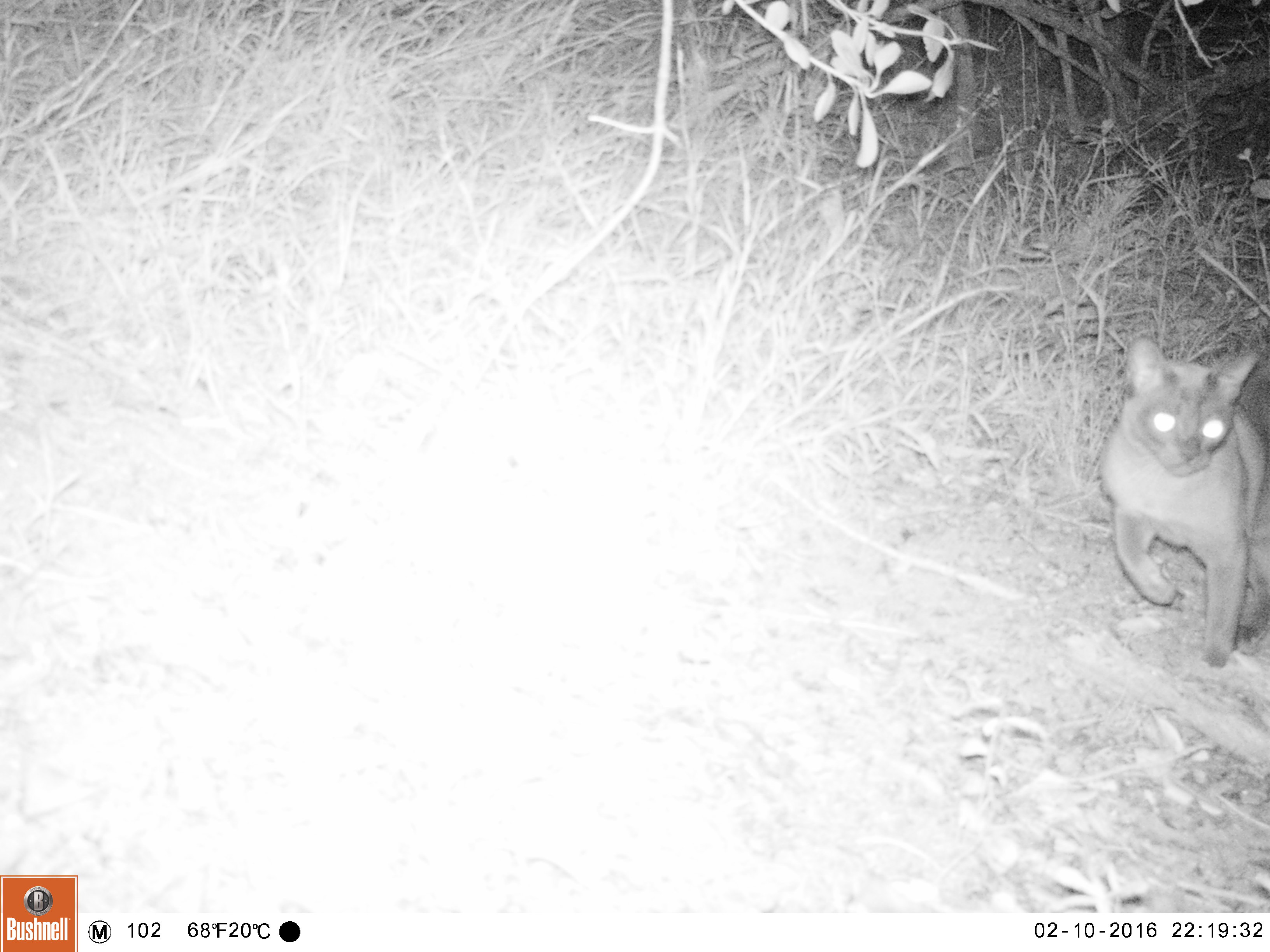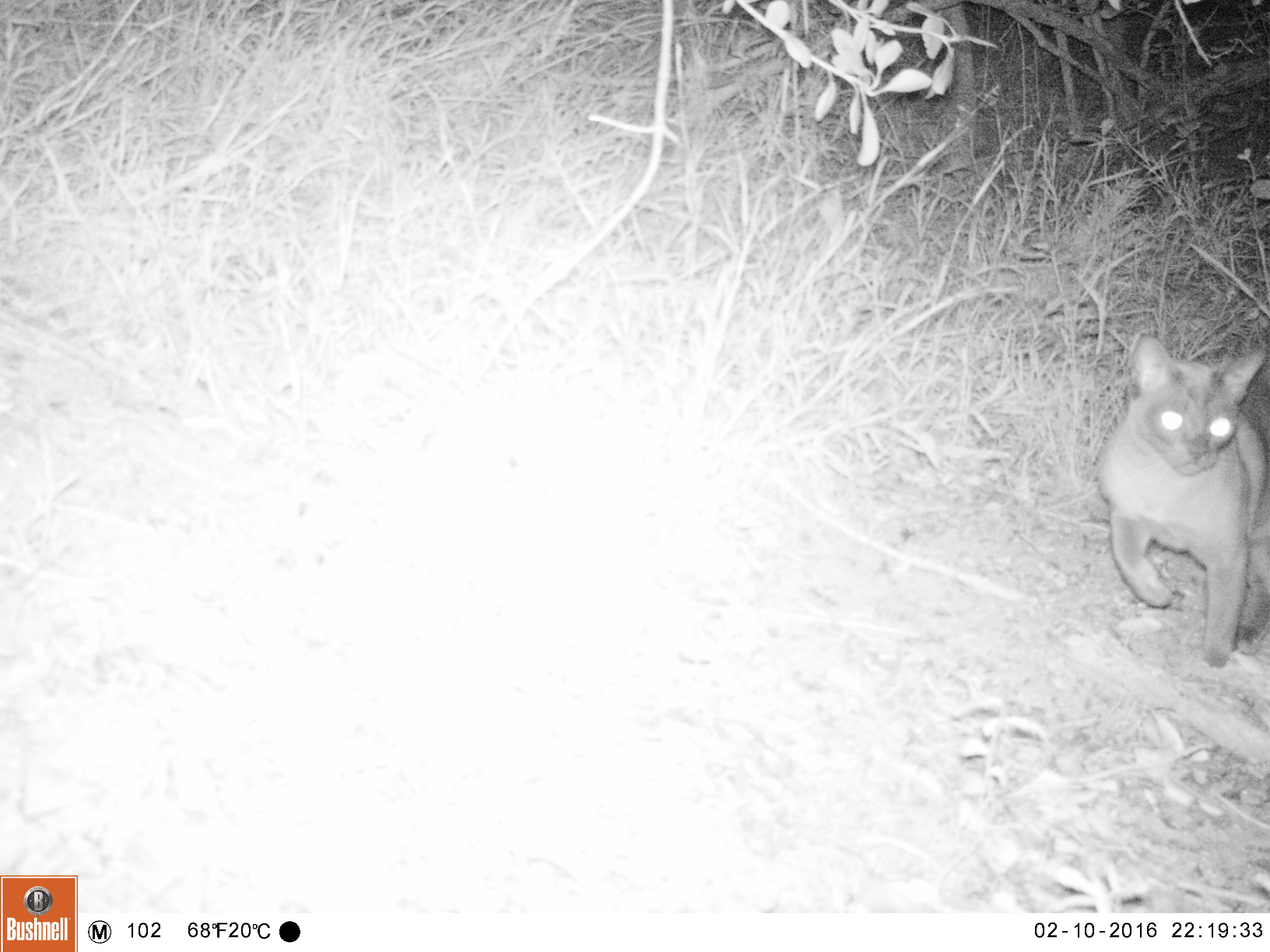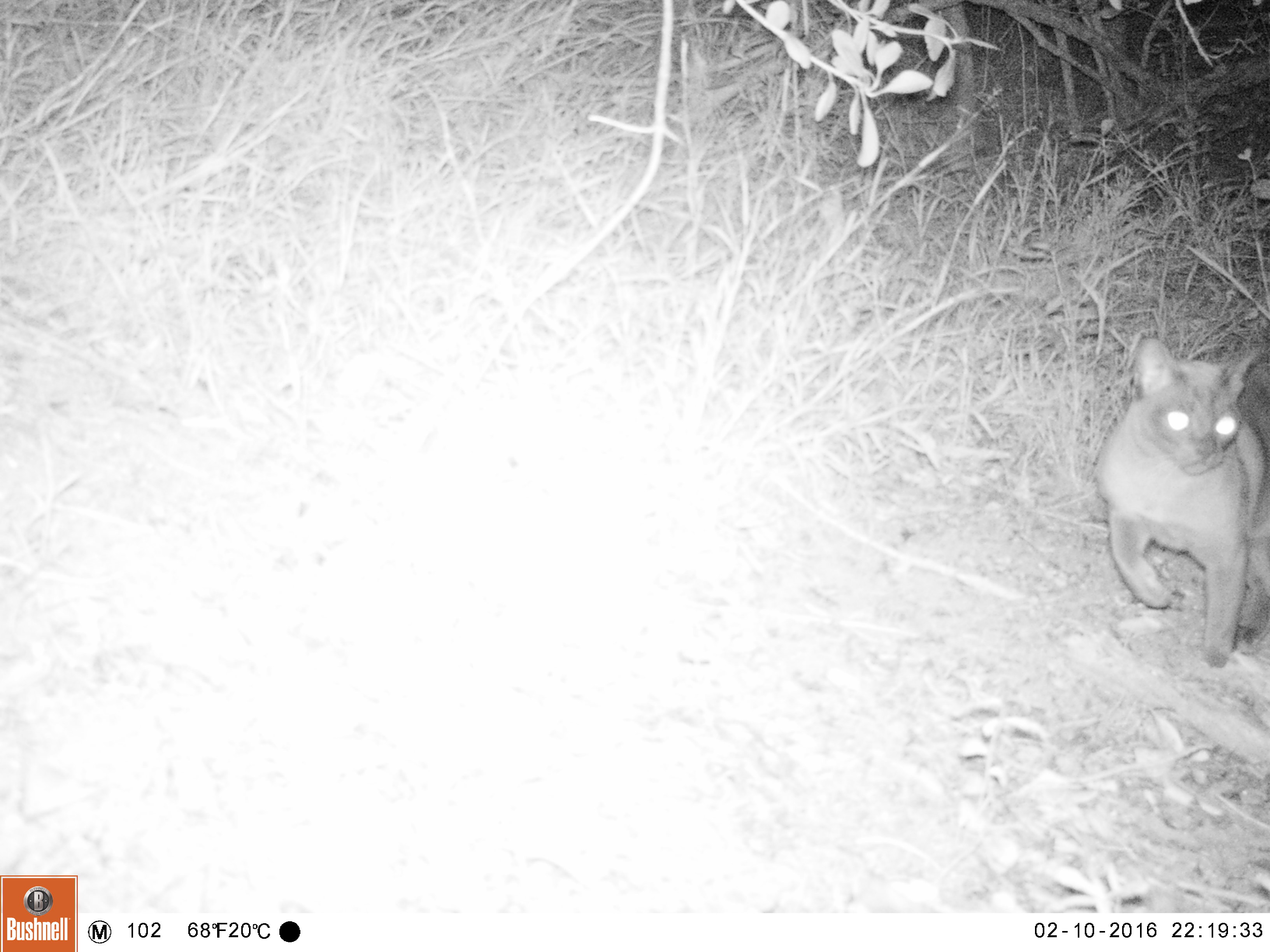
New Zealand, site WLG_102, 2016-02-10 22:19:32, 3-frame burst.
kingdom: Animalia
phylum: Chordata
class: Mammalia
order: Carnivora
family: Felidae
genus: Felis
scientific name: Felis catus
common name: domestic cat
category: cat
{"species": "cat (domestic cat) (Felis catus)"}